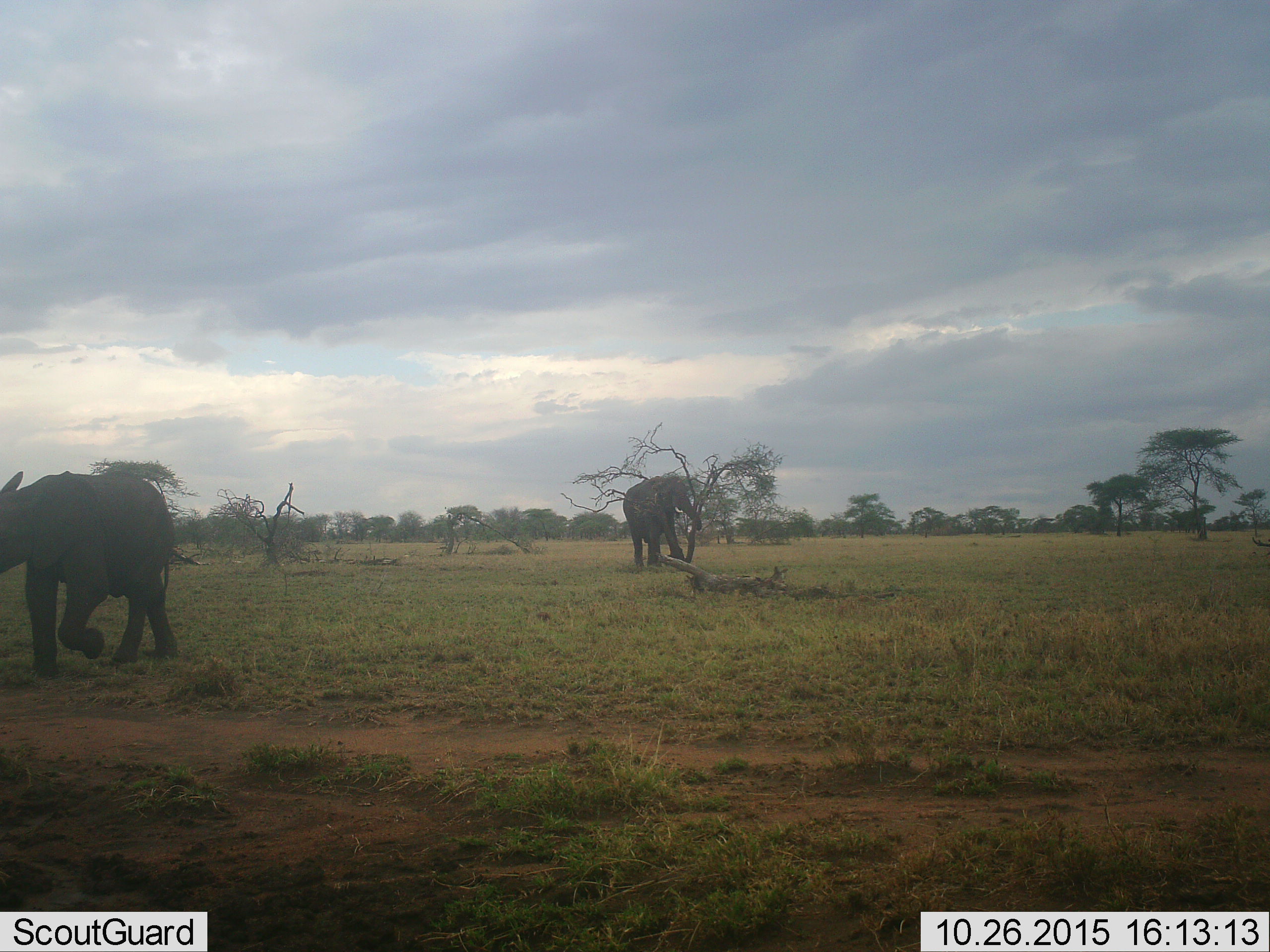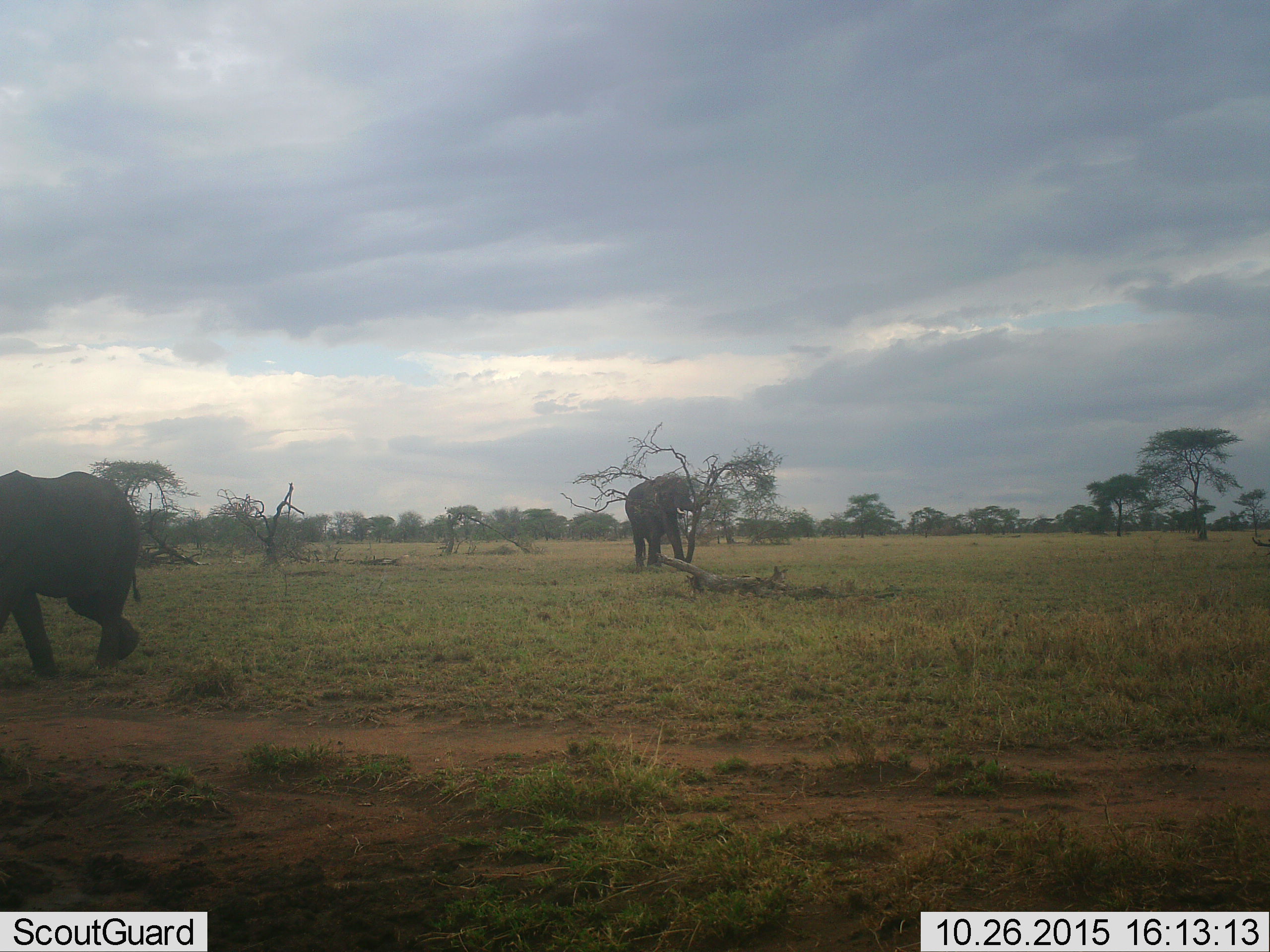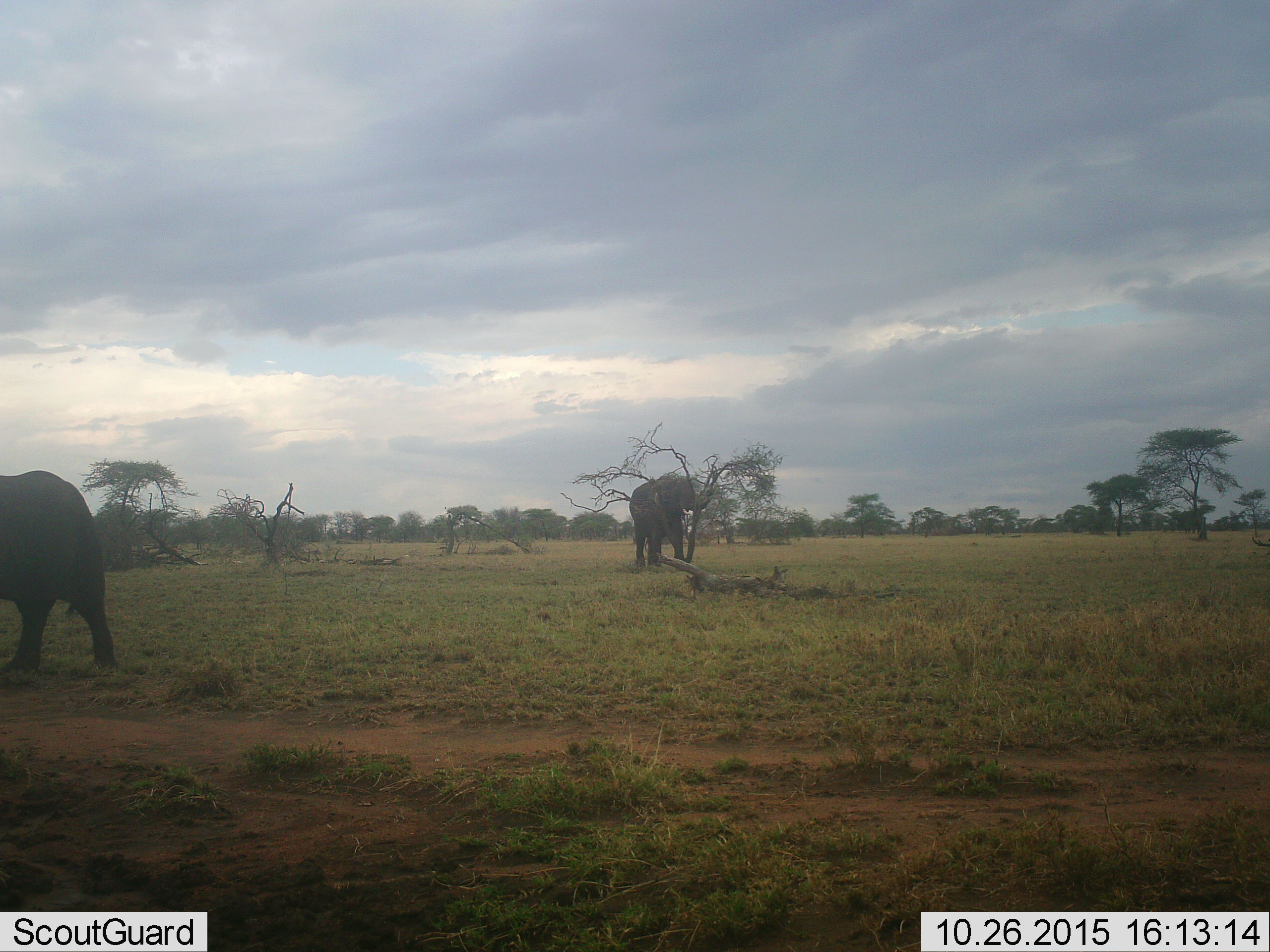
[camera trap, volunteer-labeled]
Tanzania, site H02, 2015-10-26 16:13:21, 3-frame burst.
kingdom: Animalia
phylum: Chordata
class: Mammalia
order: Proboscidea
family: Elephantidae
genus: Loxodonta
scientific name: Loxodonta africana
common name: african bush elephant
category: elephant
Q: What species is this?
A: Elephant (african bush elephant) (Loxodonta africana).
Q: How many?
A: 2.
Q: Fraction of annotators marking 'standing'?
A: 10%.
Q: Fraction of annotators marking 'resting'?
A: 0%.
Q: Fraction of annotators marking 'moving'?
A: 80%.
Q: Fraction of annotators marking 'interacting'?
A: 10%.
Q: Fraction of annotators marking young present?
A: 20%.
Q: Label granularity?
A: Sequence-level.